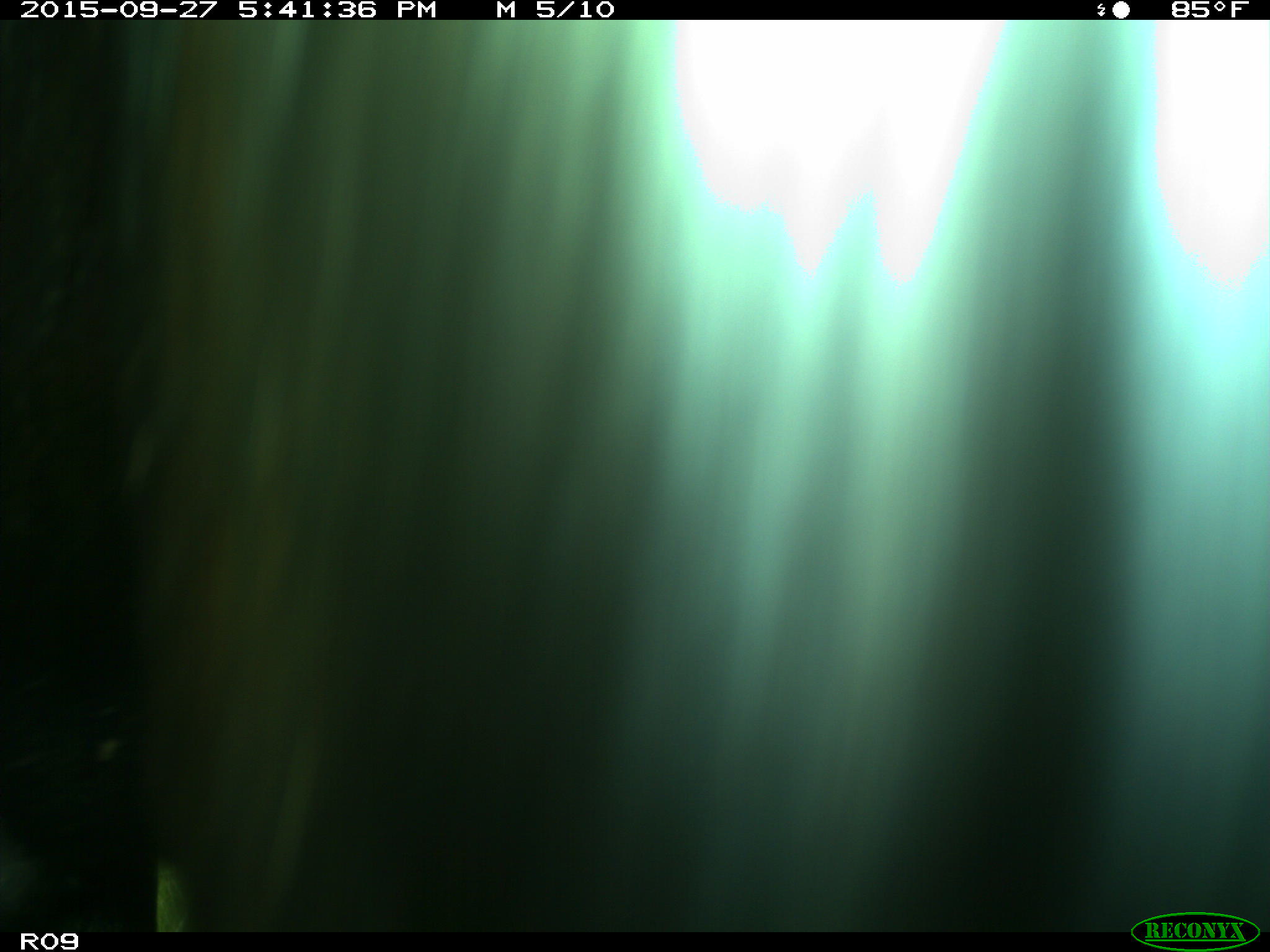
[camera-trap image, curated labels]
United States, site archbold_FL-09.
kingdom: Animalia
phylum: Chordata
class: Mammalia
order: Artiodactyla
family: Bovidae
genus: Bos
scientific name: Bos taurus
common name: domestic cow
Bos taurus (domestic cow).